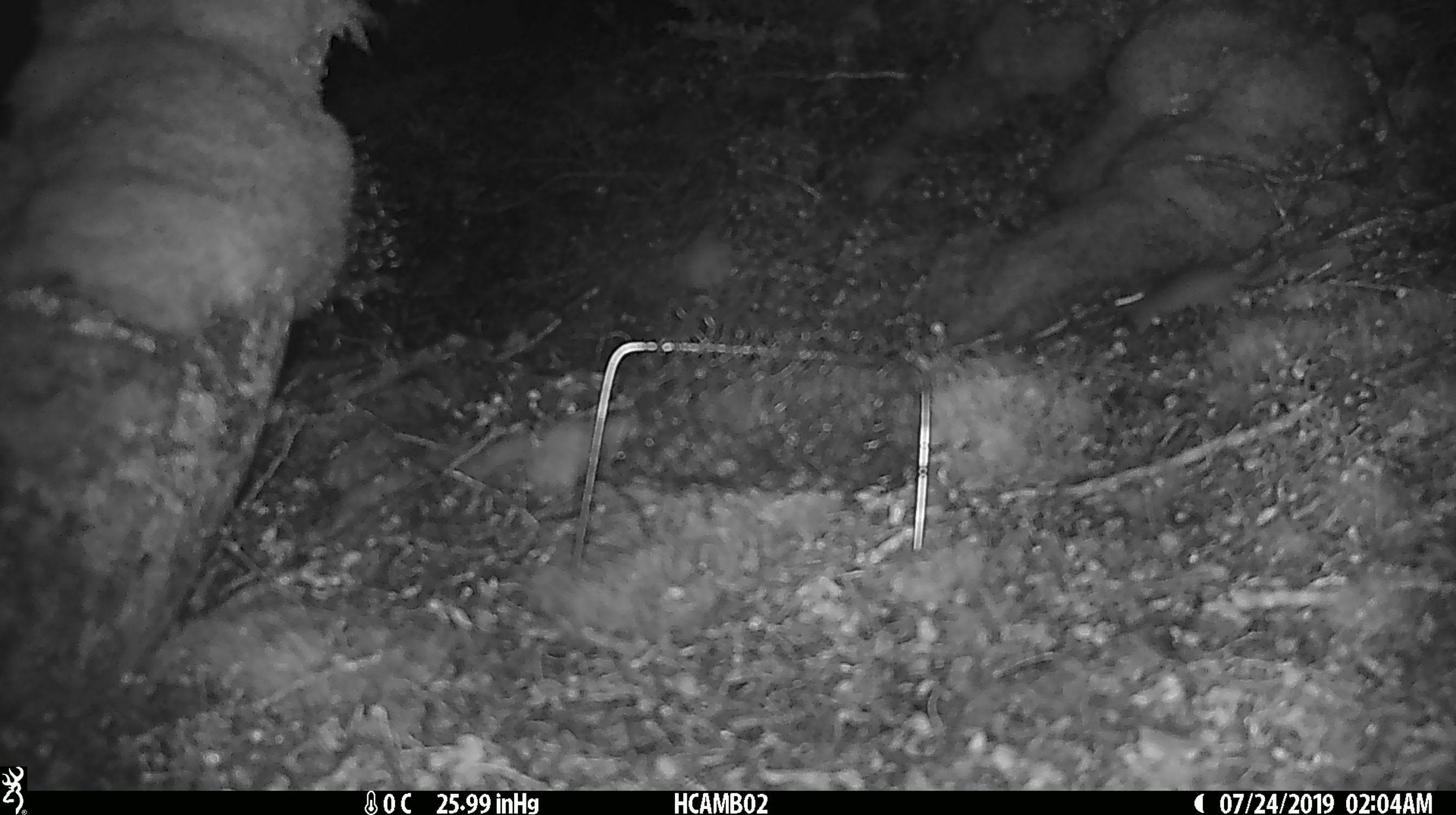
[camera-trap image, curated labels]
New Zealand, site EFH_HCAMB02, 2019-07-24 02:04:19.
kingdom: Animalia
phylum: Chordata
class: Mammalia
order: Rodentia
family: Muridae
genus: Mus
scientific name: Mus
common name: mouse